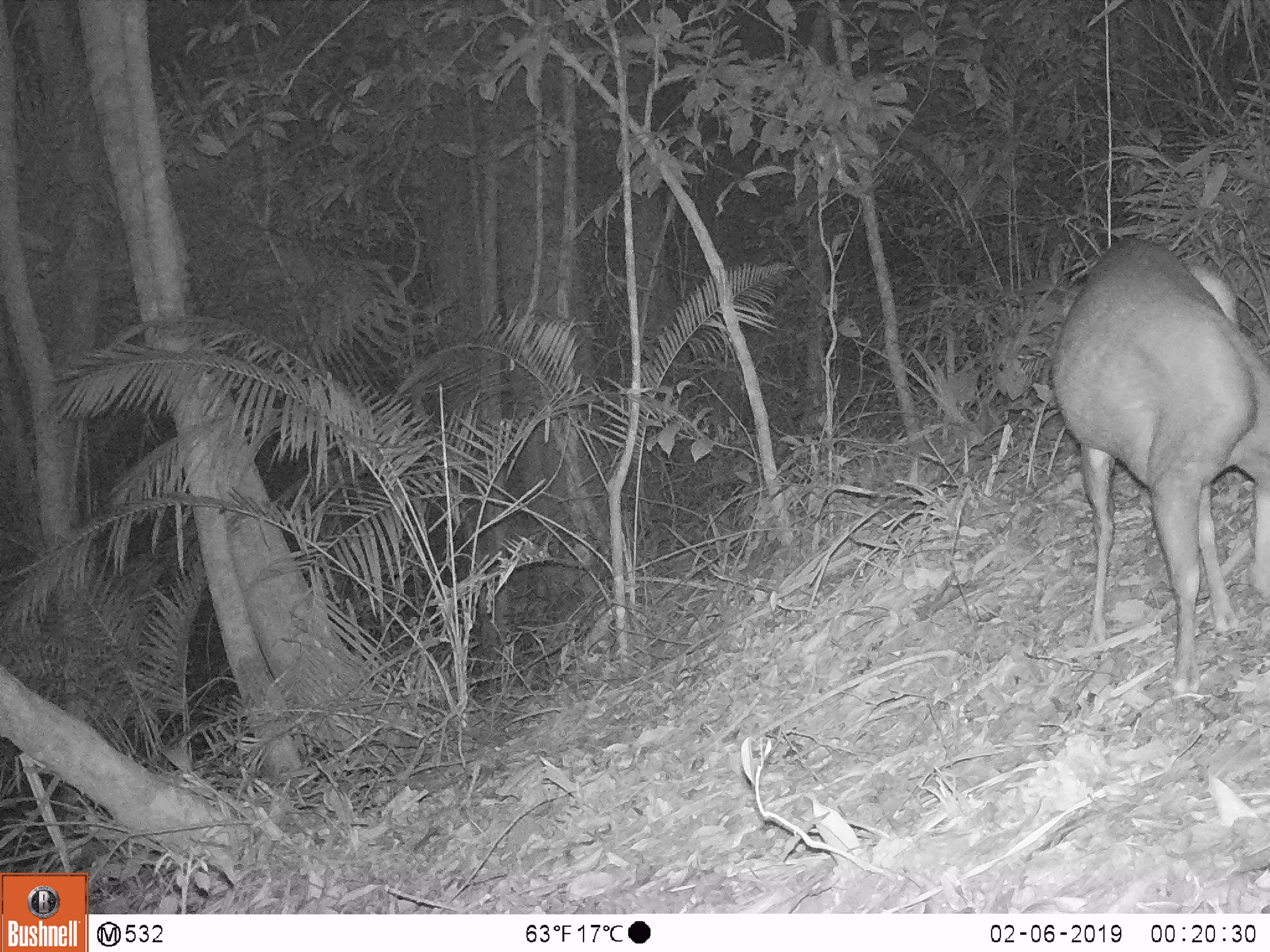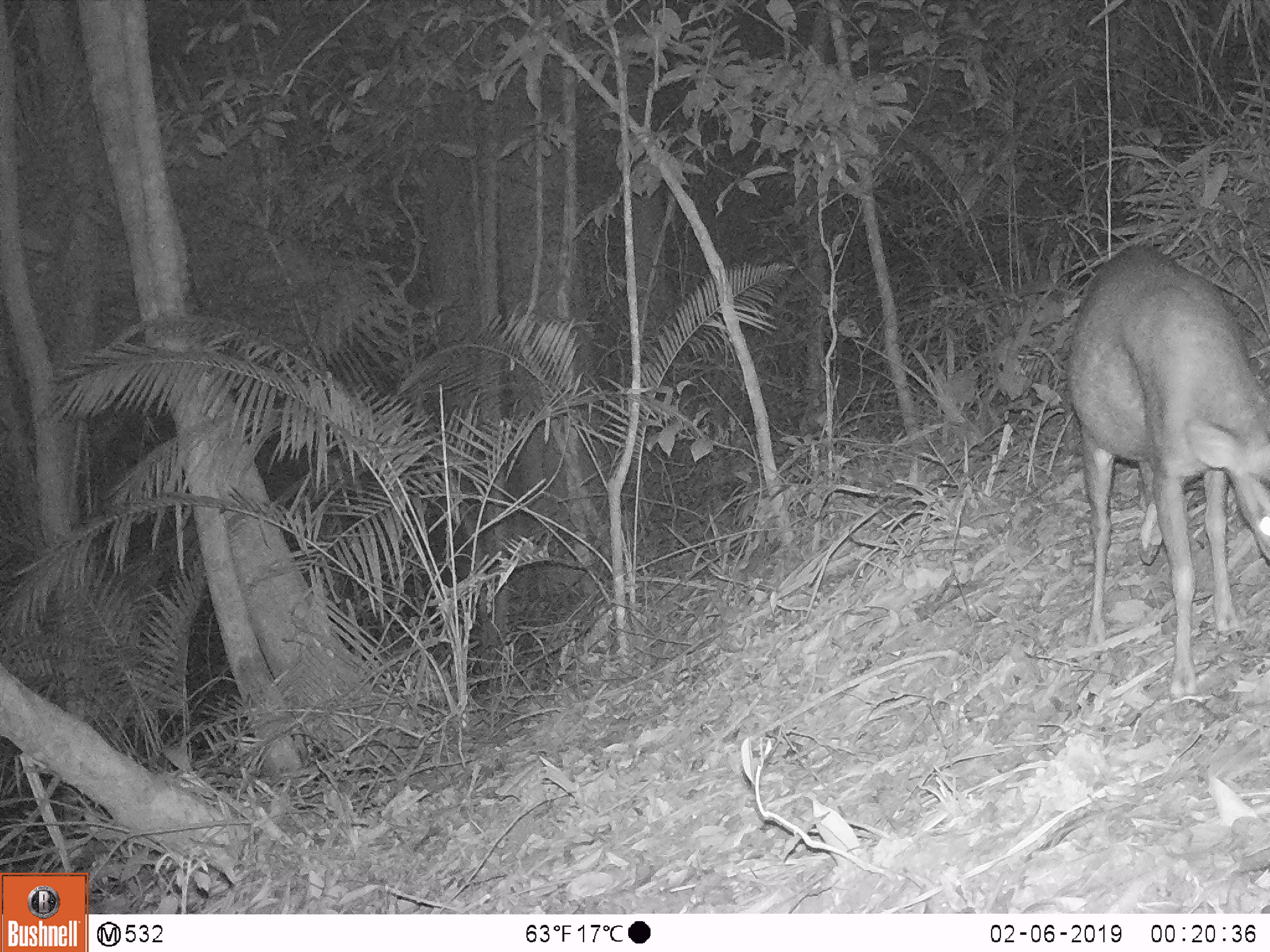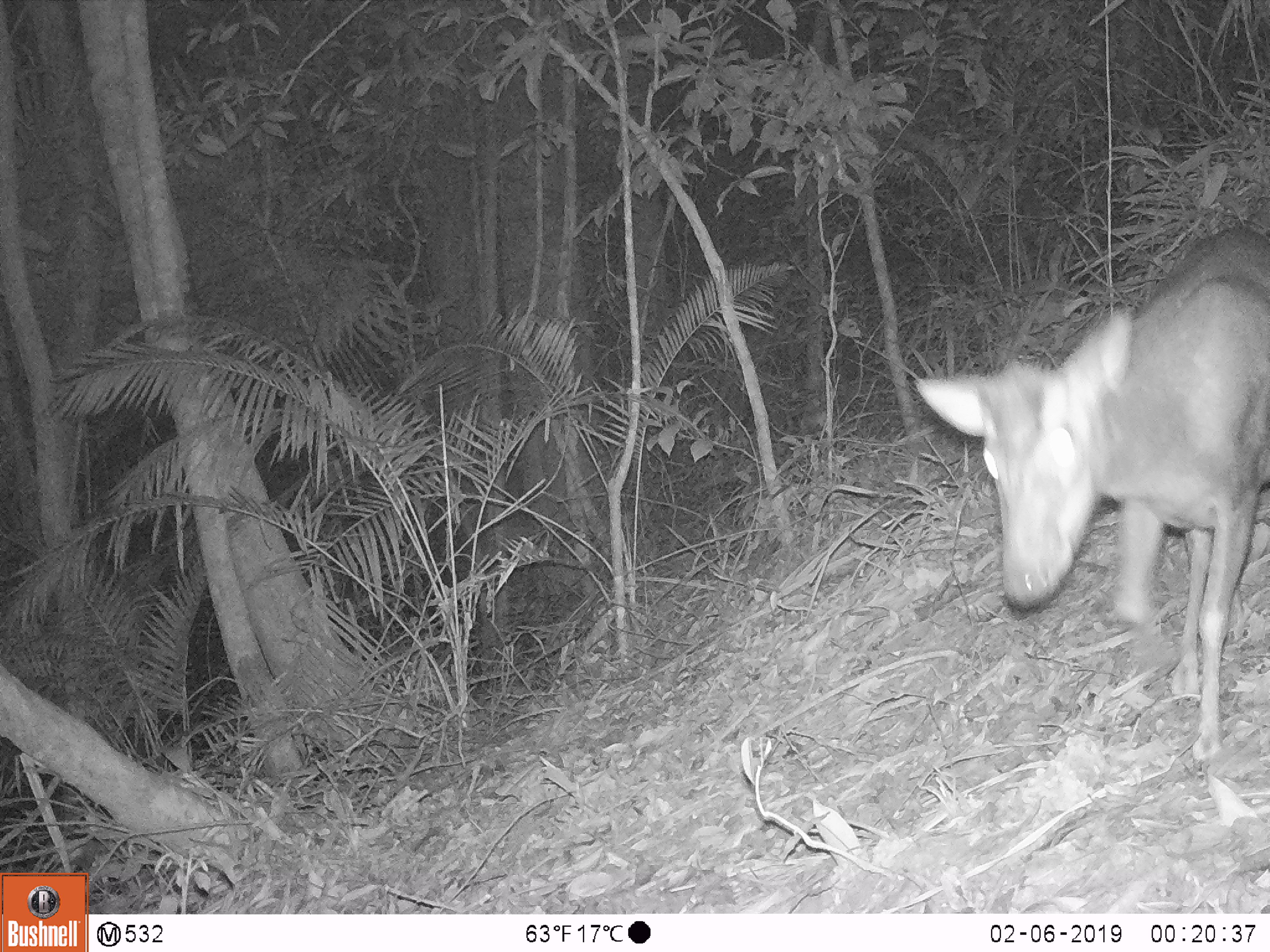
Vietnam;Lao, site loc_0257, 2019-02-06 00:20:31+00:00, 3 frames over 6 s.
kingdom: Animalia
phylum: Chordata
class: Mammalia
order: Artiodactyla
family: Cervidae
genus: Muntiacus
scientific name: Muntiacus rooseveltorum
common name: roosevelt's muntjac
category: roosevelts muntjac group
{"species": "roosevelts muntjac group (roosevelt's muntjac) (Muntiacus rooseveltorum)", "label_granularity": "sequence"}